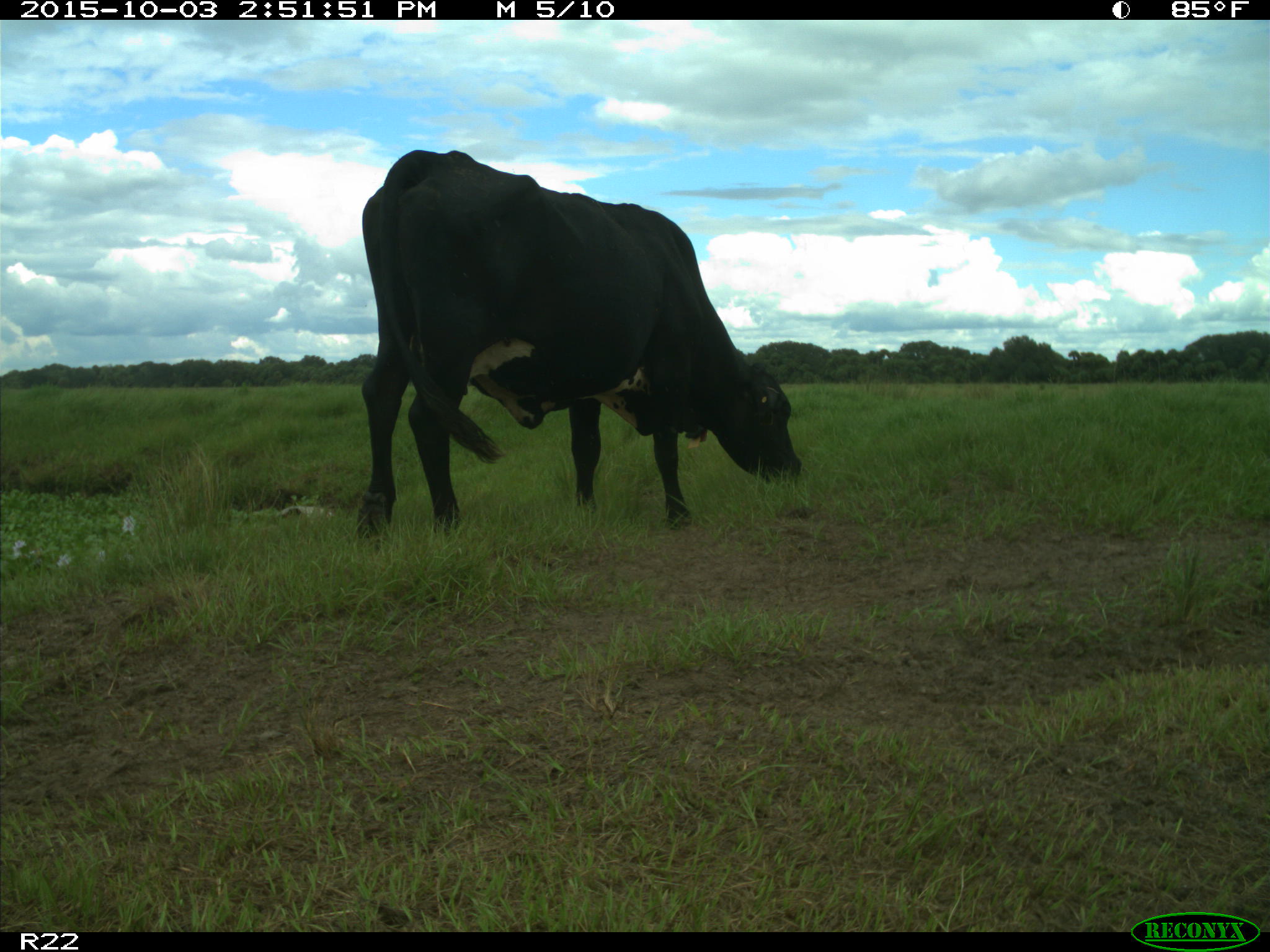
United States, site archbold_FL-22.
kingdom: Animalia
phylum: Chordata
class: Mammalia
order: Artiodactyla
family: Bovidae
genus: Bos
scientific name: Bos taurus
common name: domestic cow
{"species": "Bos taurus (domestic cow)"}